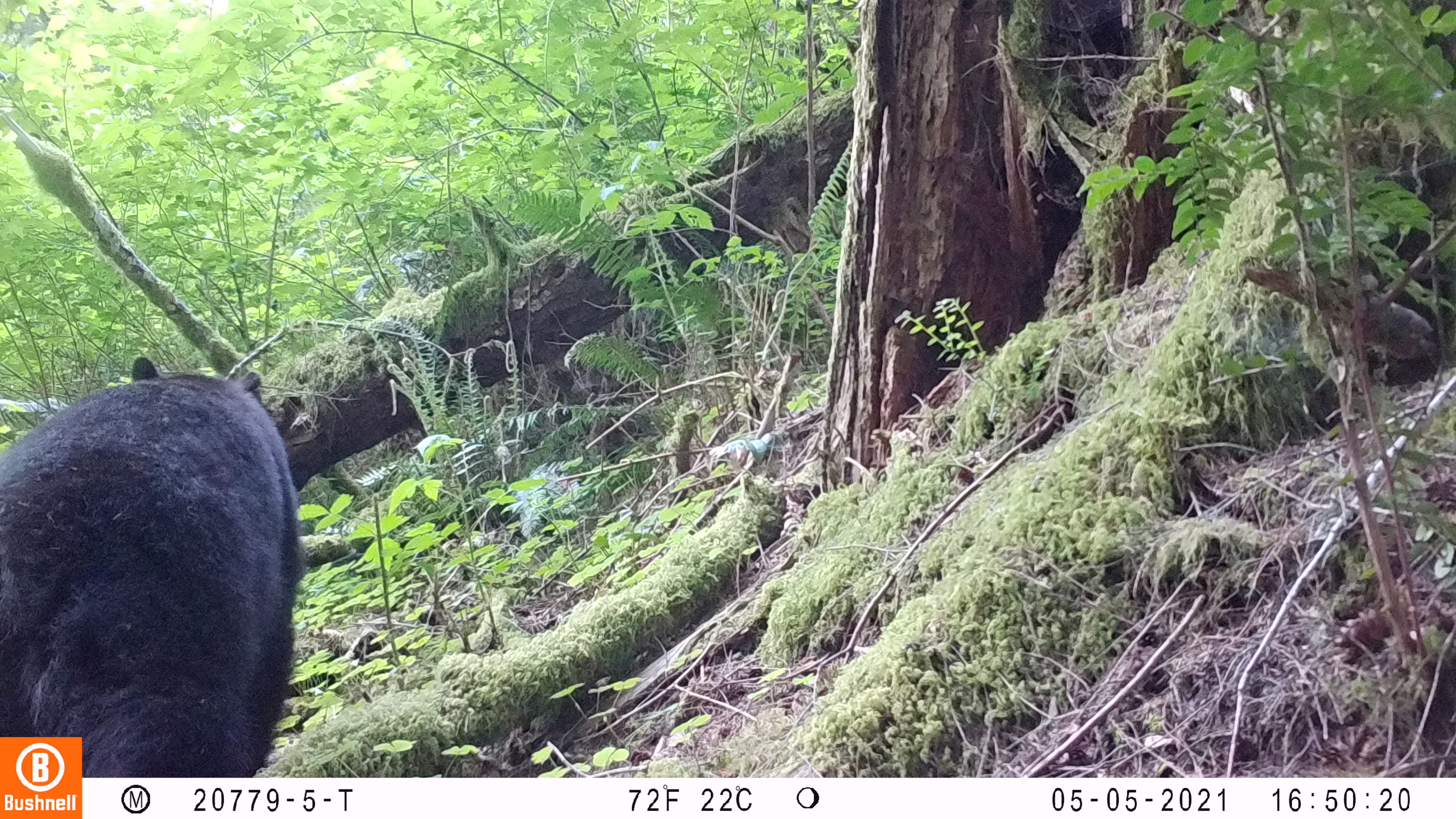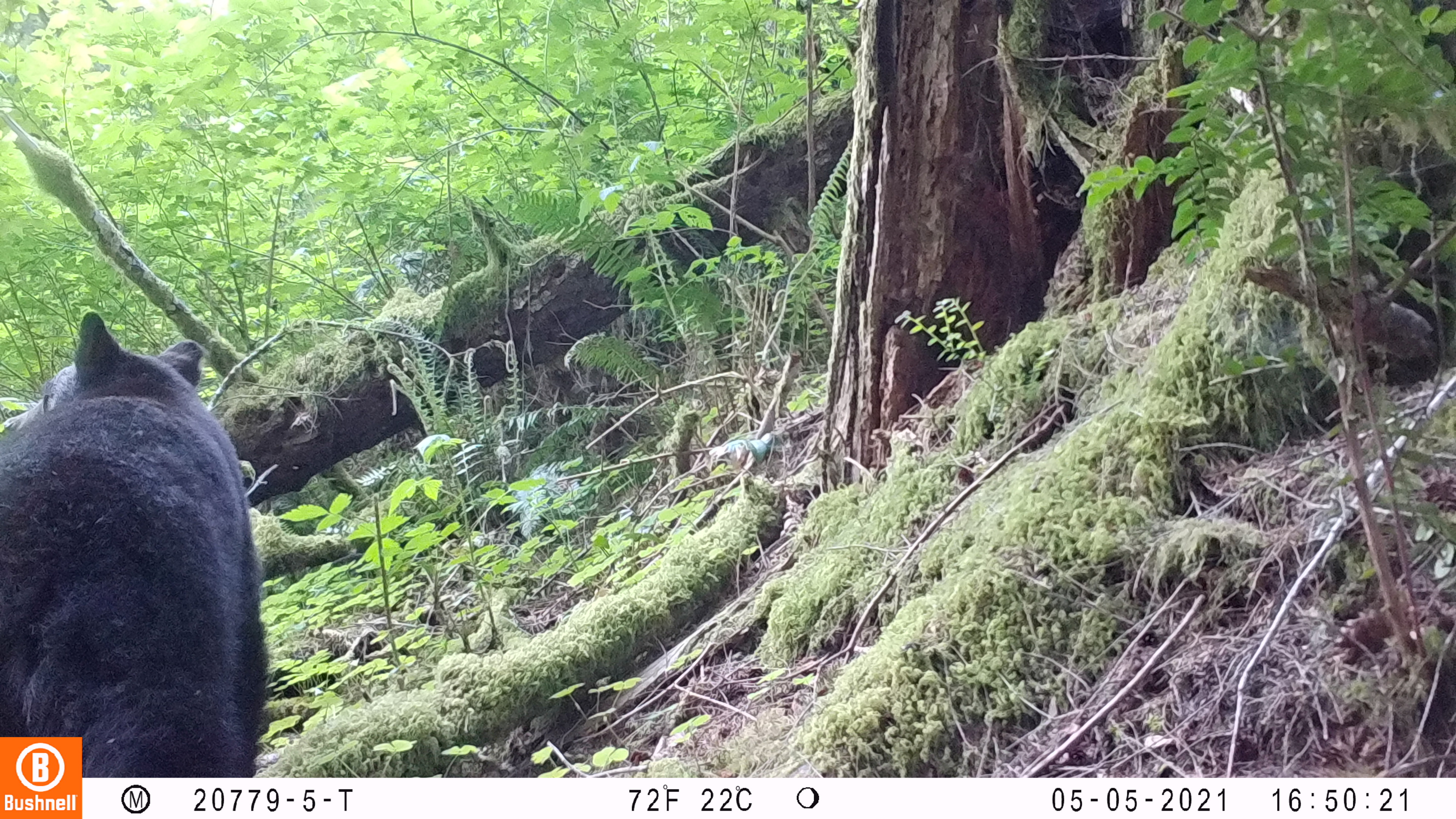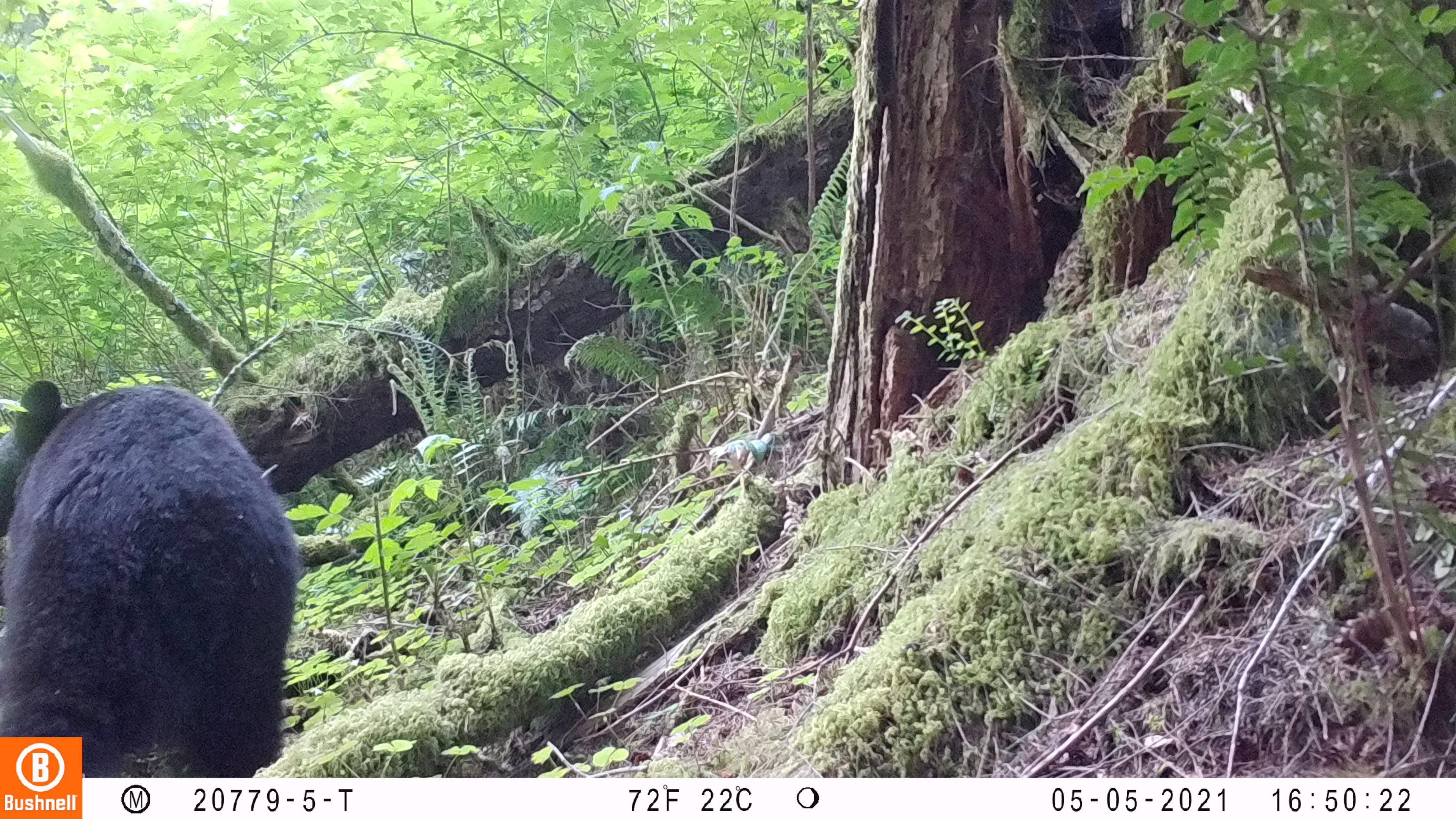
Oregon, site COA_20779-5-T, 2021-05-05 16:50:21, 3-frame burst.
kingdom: Animalia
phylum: Chordata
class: Mammalia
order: Carnivora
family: Ursidae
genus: Ursus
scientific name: Ursus americanus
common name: american black bear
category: black bear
Black bear (american black bear) (Ursus americanus).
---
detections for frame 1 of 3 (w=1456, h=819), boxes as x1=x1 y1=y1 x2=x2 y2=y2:
black bear: x1=0 y1=347 x2=320 y2=735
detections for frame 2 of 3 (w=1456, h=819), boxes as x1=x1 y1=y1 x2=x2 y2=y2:
black bear: x1=2 y1=305 x2=291 y2=735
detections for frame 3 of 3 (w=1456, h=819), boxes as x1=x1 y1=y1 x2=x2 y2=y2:
black bear: x1=0 y1=356 x2=321 y2=735